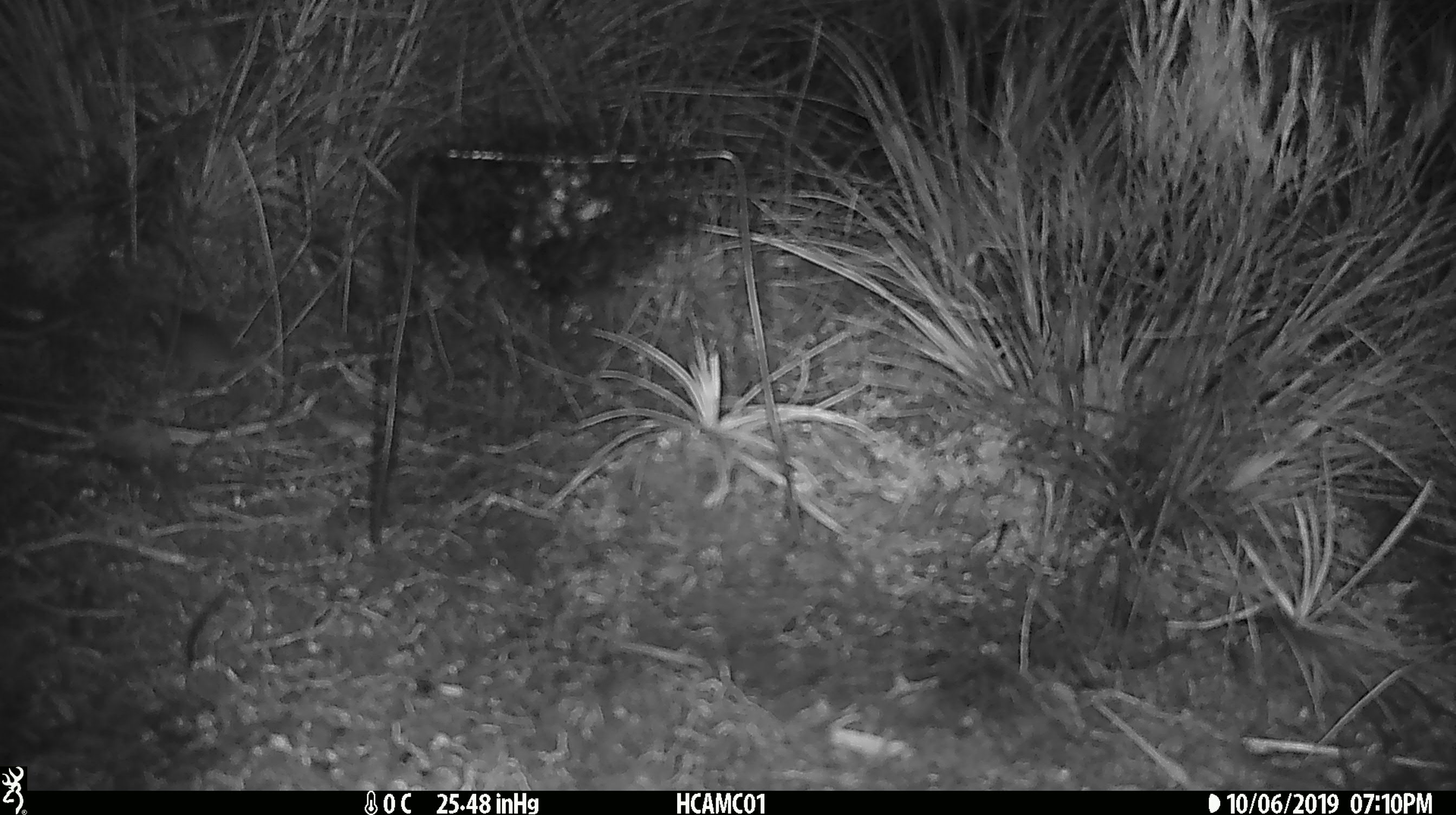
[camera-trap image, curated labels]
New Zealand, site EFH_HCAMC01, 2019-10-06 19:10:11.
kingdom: Animalia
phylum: Chordata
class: Mammalia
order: Rodentia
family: Muridae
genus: Mus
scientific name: Mus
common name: mouse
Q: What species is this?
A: Mouse (Mus).